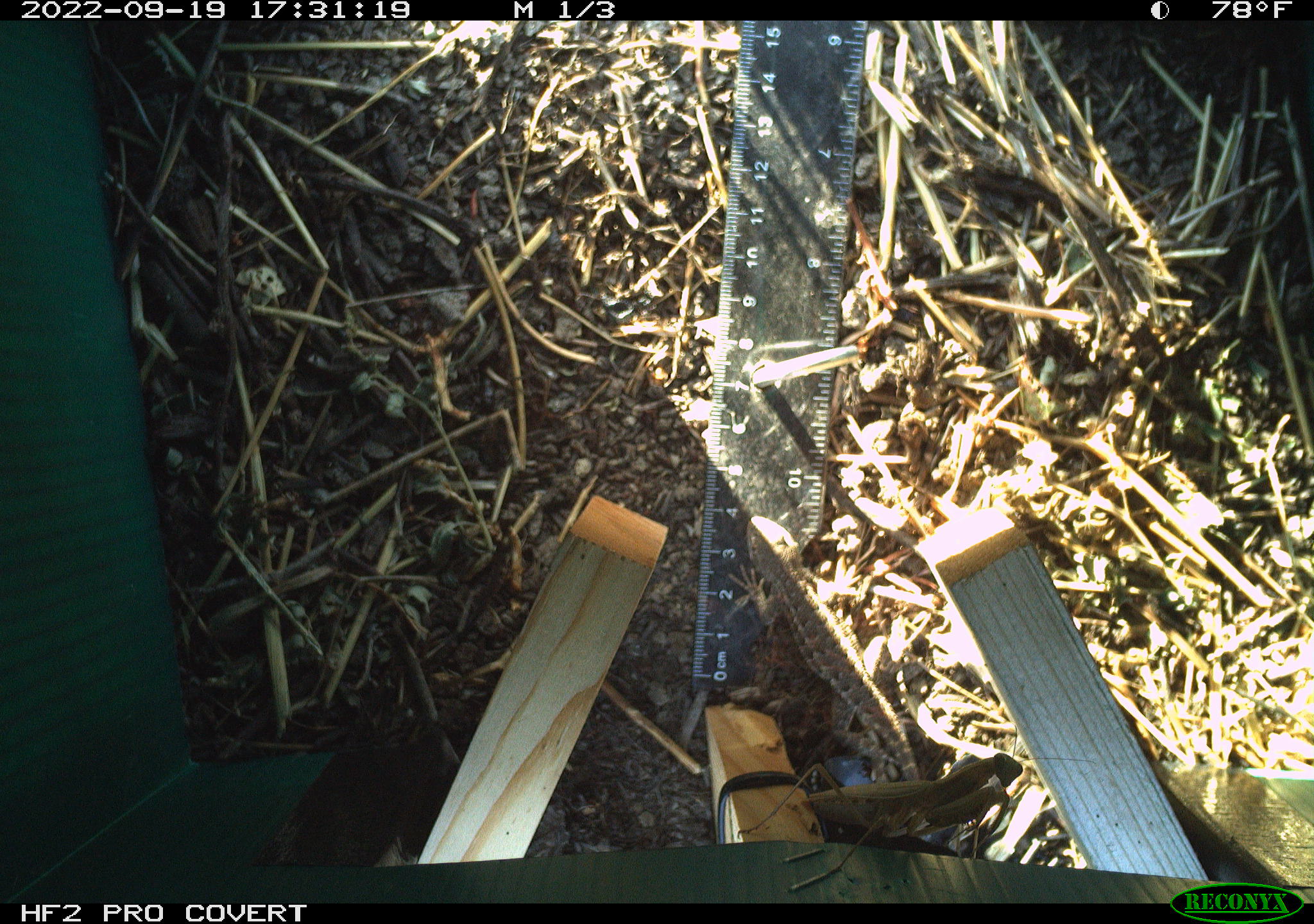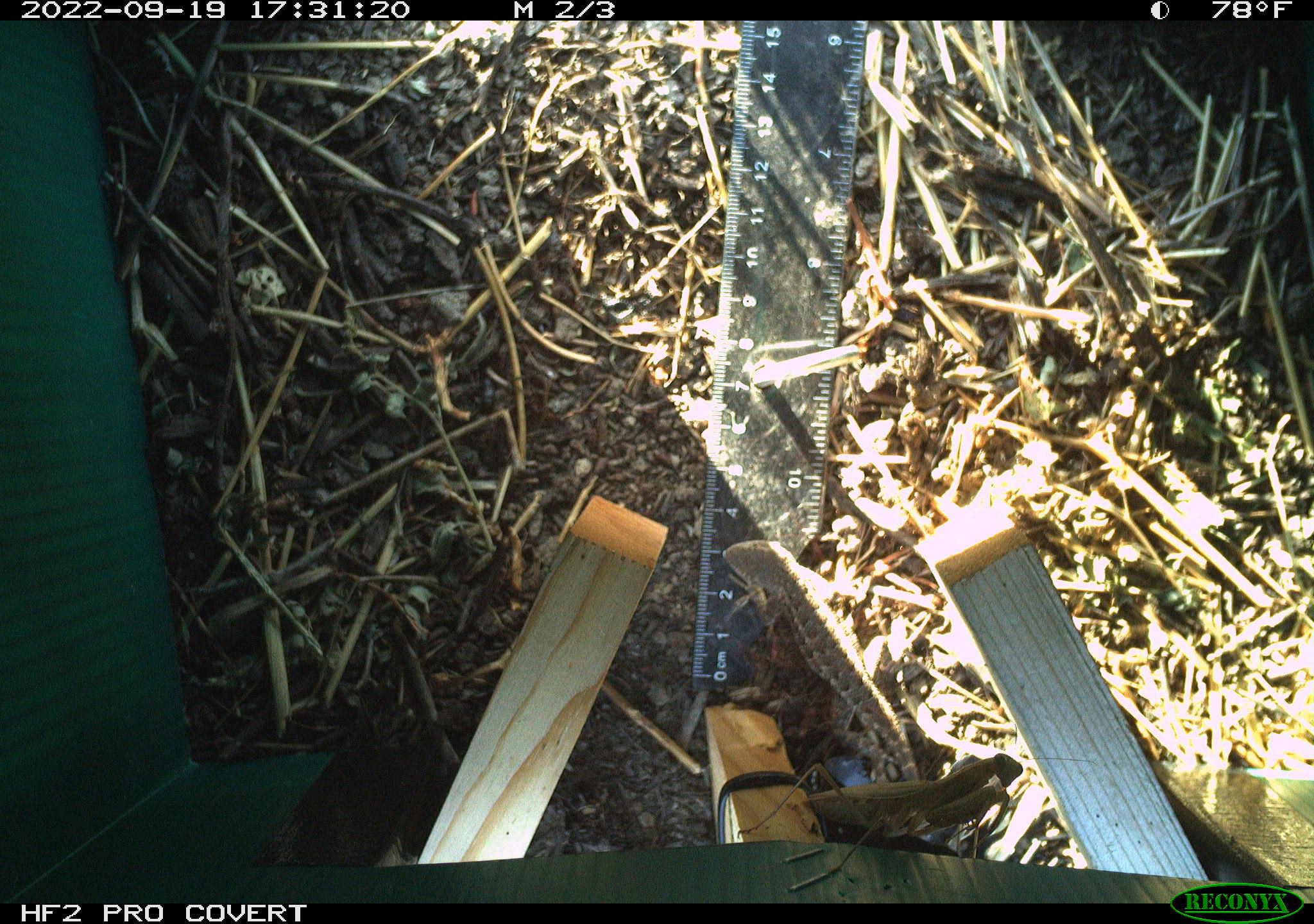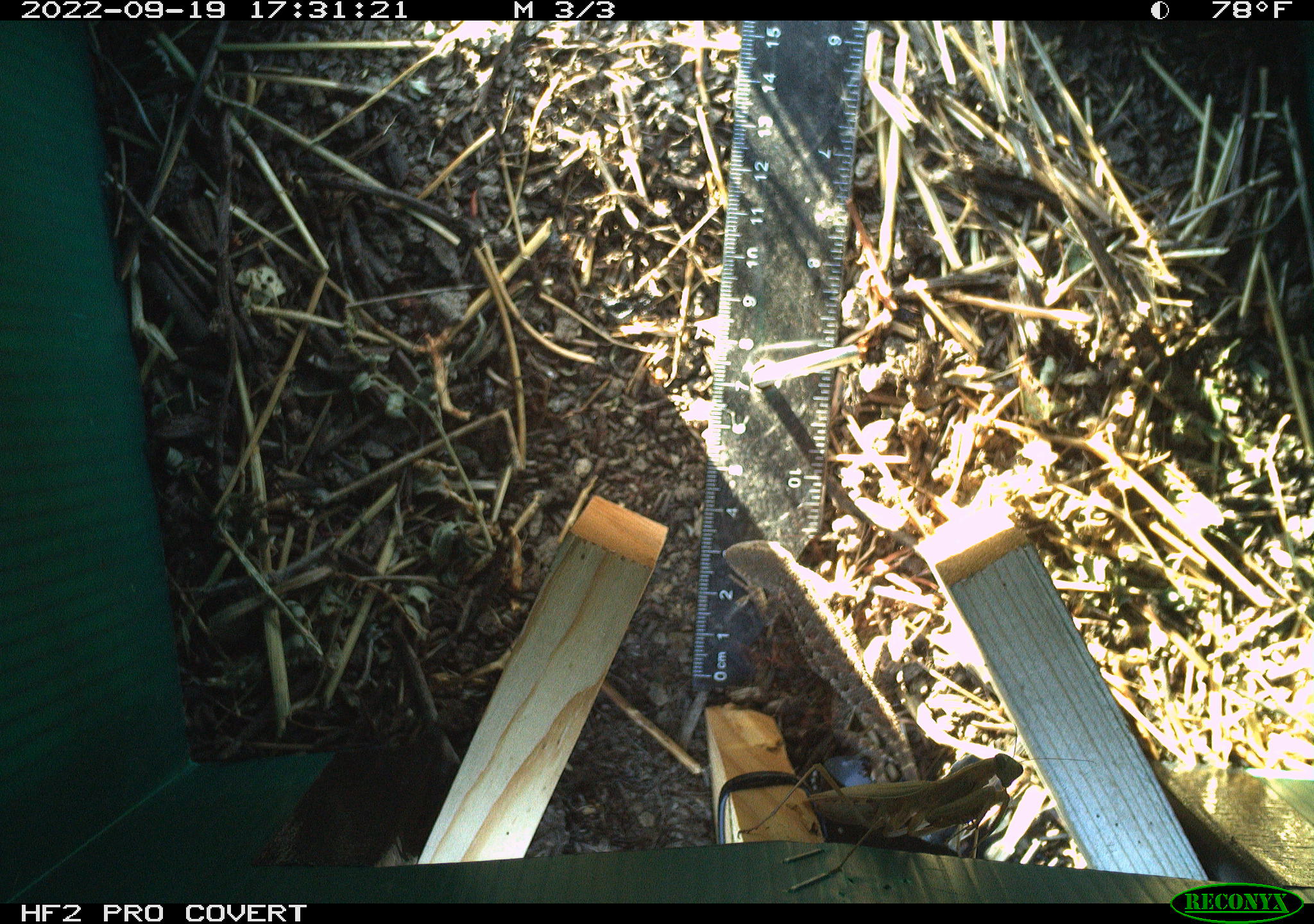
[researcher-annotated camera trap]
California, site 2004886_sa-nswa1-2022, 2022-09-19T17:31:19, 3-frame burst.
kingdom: Animalia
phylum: Chordata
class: Reptilia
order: Squamata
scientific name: Squamata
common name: lizards and snakes